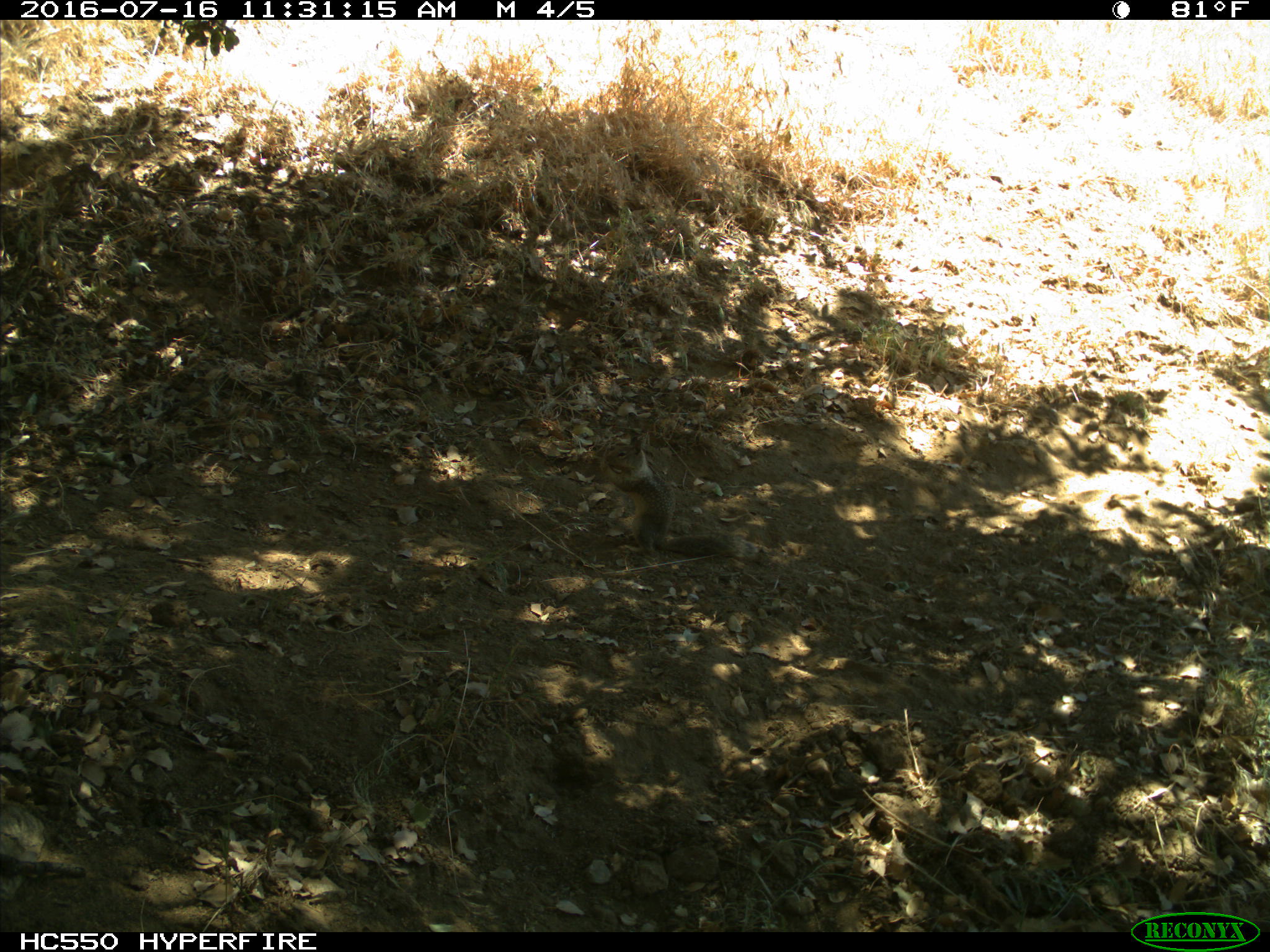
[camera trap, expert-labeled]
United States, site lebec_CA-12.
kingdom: Animalia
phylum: Chordata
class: Mammalia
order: Rodentia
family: Sciuridae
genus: Otospermophilus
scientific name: Otospermophilus beecheyi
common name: california ground squirrel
Otospermophilus beecheyi (california ground squirrel).